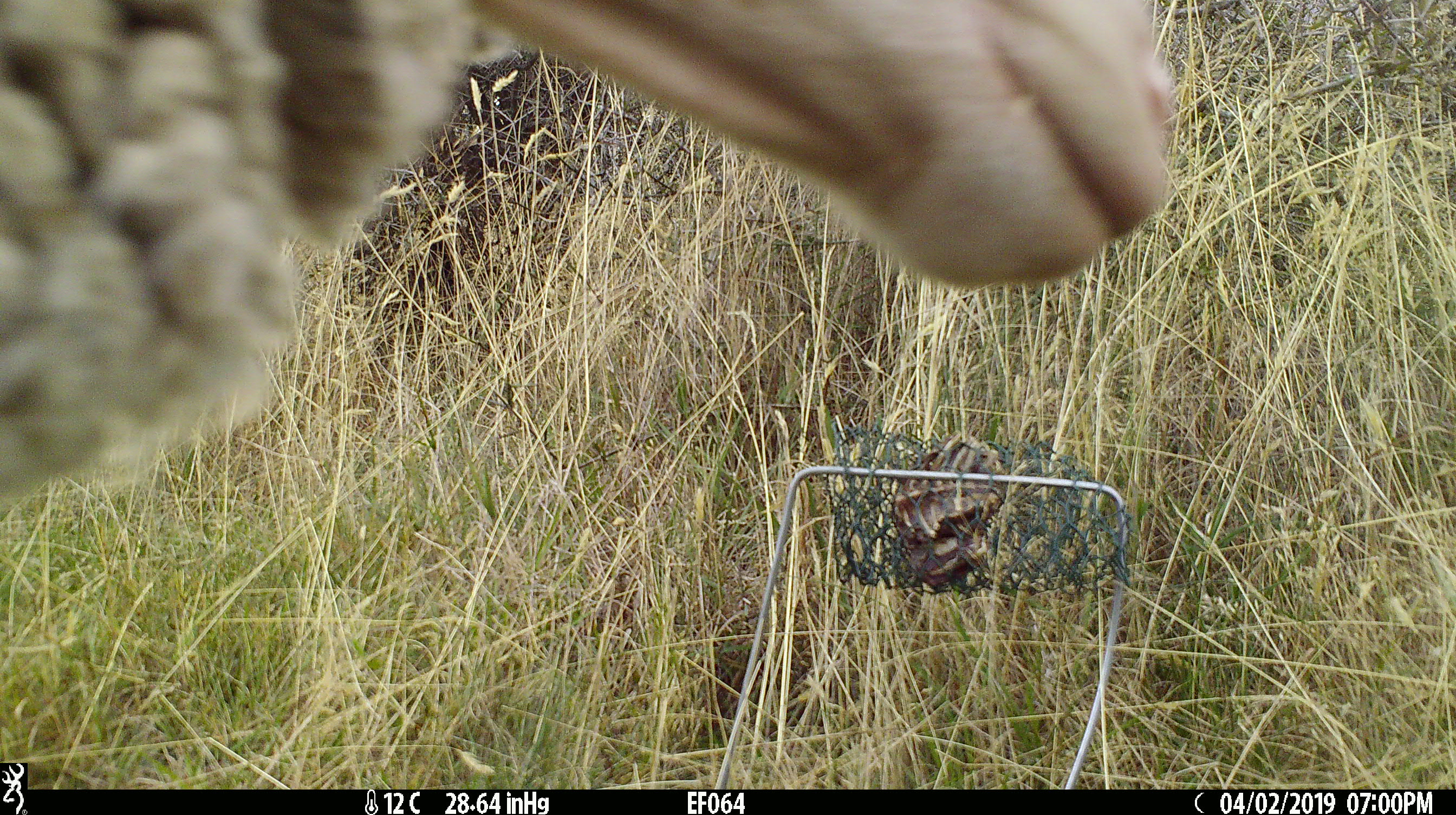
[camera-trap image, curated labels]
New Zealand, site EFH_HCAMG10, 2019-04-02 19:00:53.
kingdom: Animalia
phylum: Chordata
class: Mammalia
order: Artiodactyla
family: Bovidae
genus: Ovis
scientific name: Ovis aries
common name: domestic sheep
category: sheep